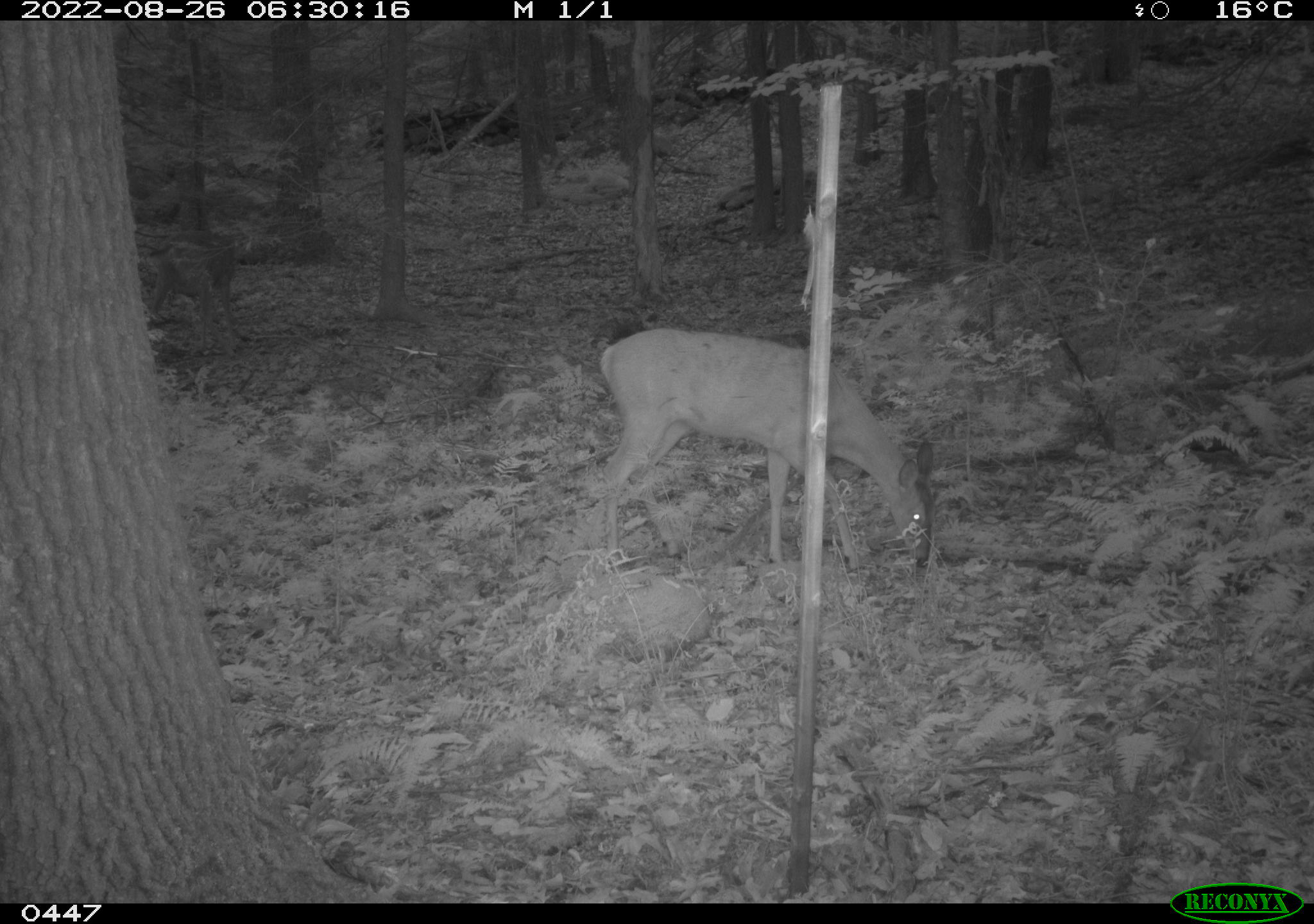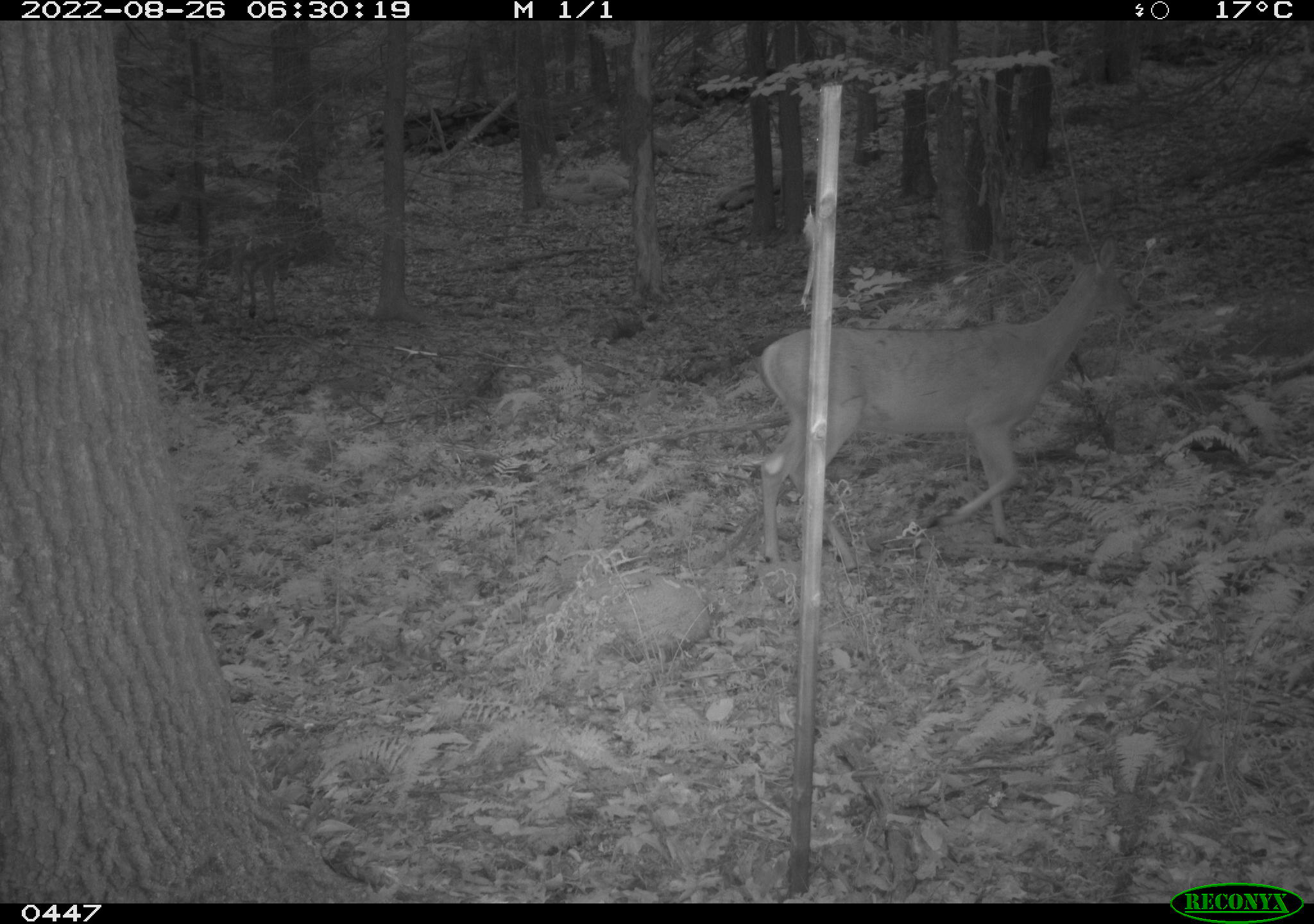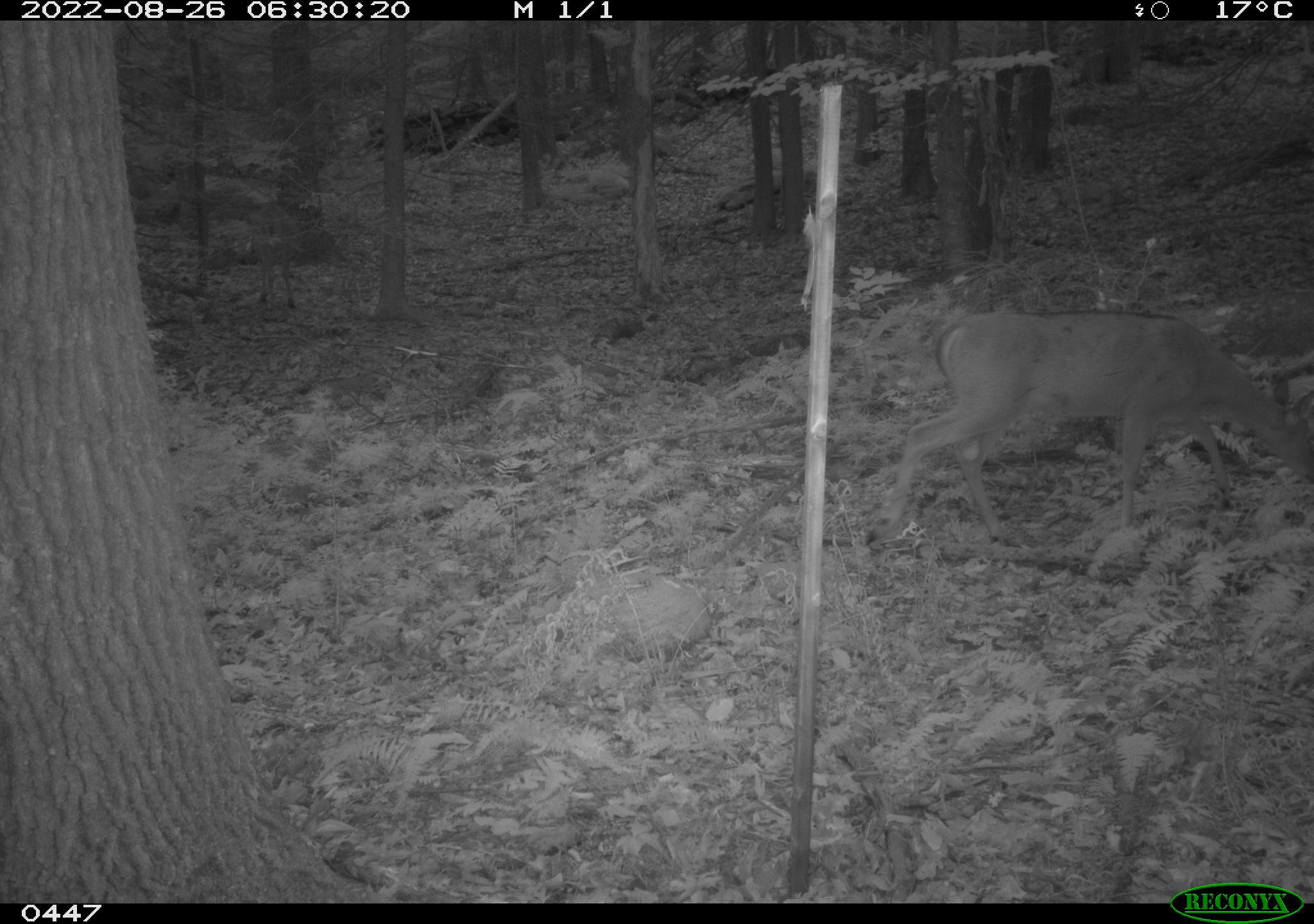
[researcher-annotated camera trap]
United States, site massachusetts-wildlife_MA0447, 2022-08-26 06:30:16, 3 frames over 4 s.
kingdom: Animalia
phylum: Chordata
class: Mammalia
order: Artiodactyla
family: Cervidae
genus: Odocoileus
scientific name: Odocoileus virginianus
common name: white-tailed deer